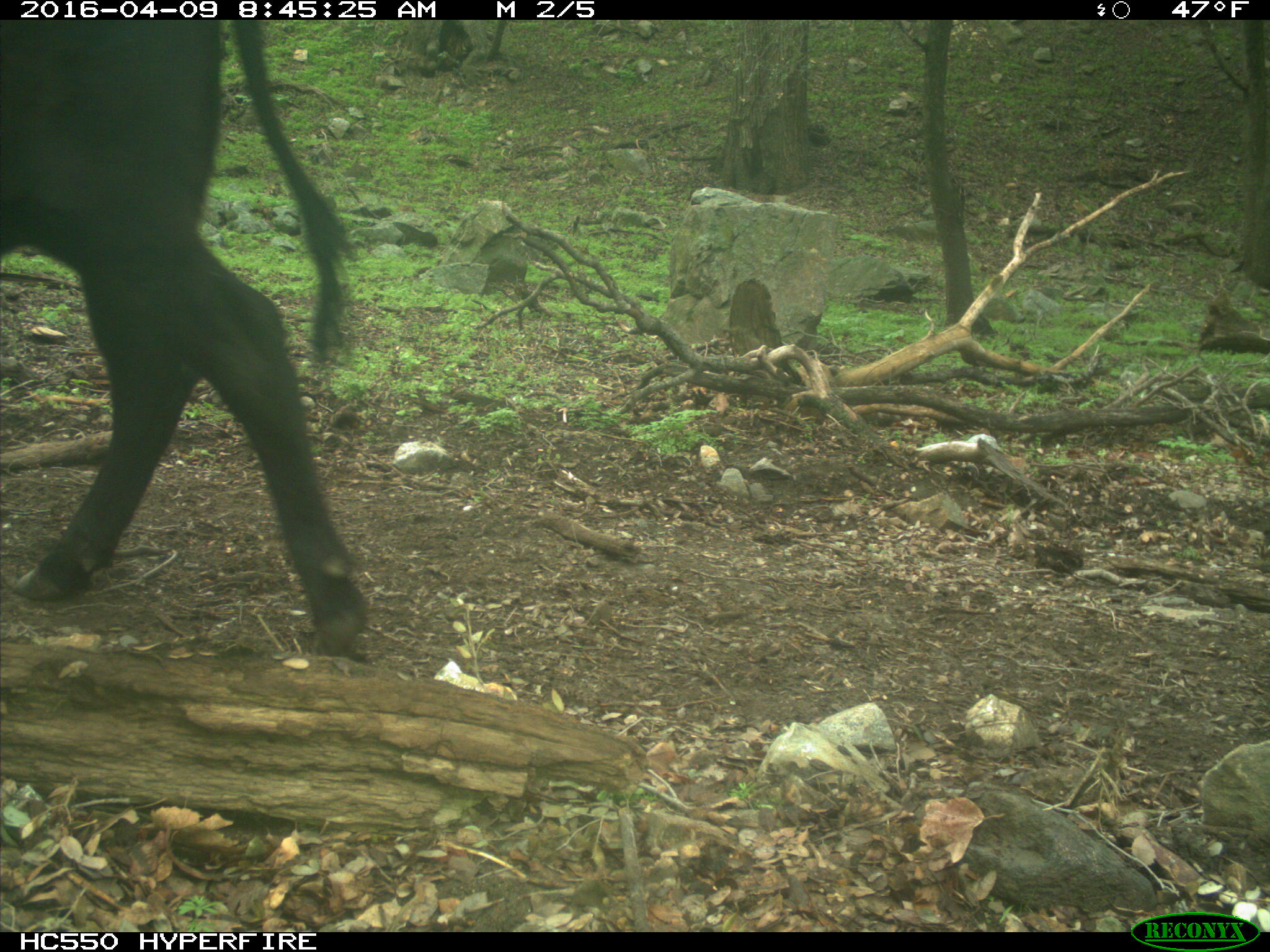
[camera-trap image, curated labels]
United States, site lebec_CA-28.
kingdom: Animalia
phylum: Chordata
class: Mammalia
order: Artiodactyla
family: Bovidae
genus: Bos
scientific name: Bos taurus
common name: domestic cow